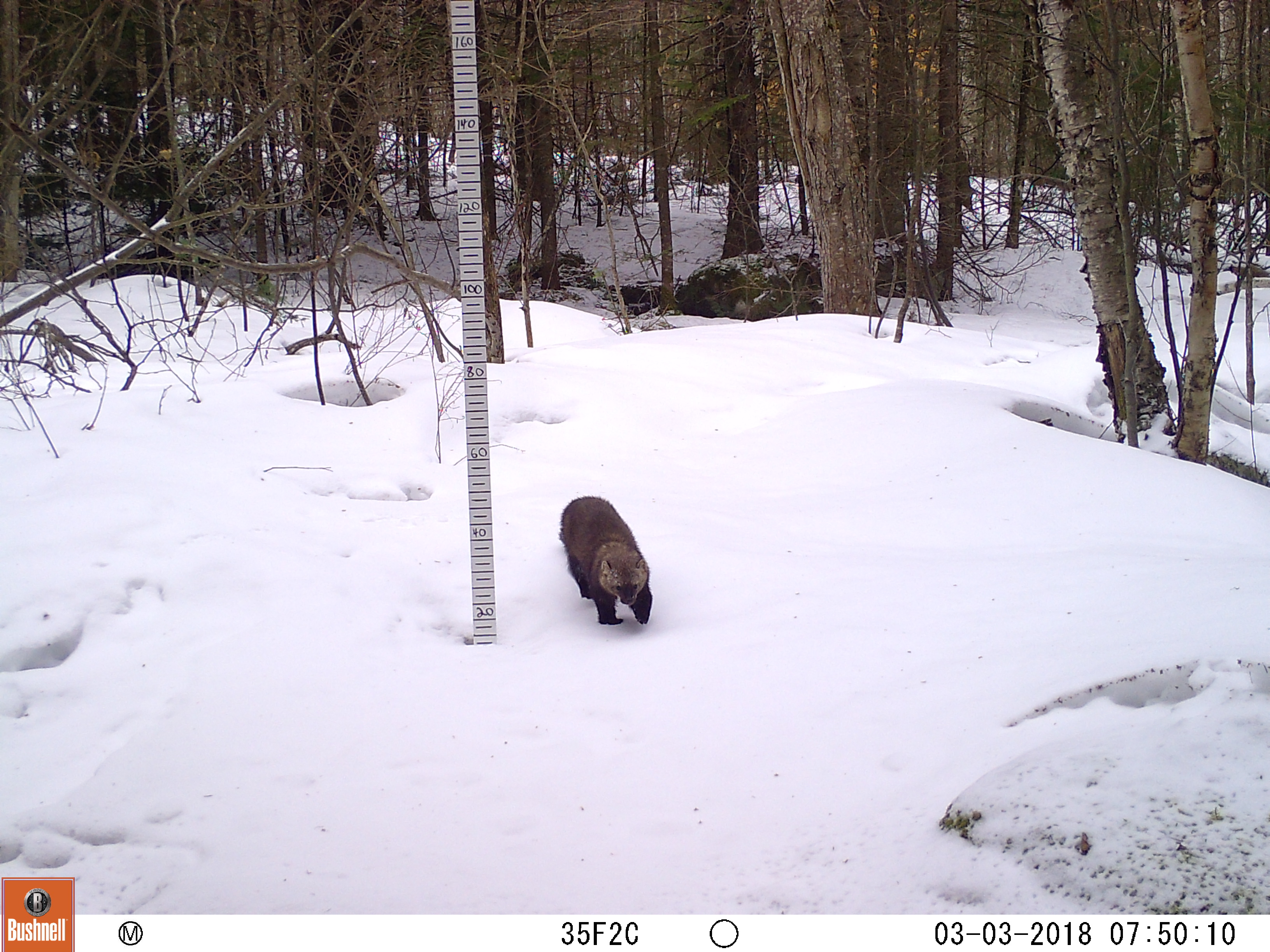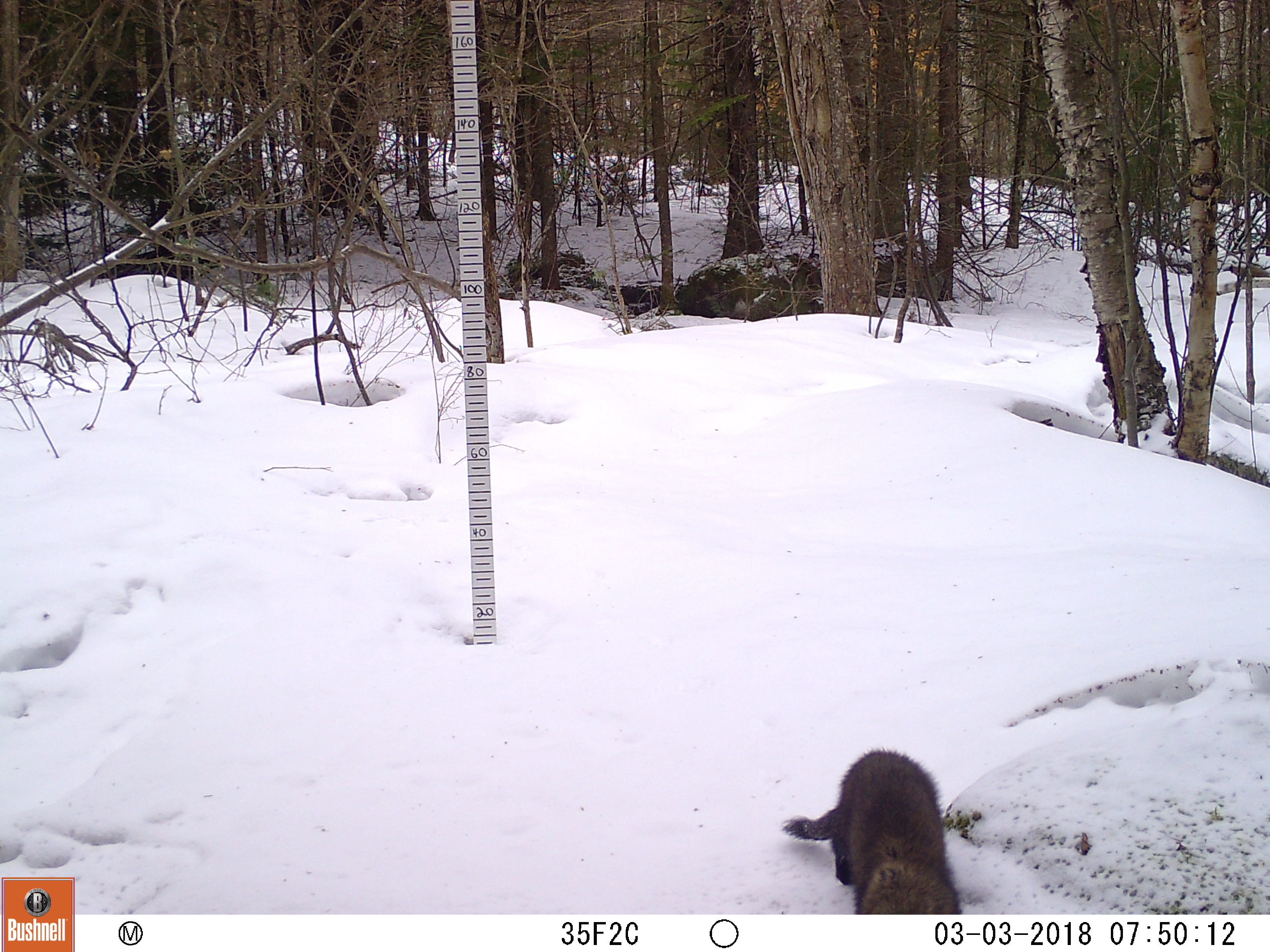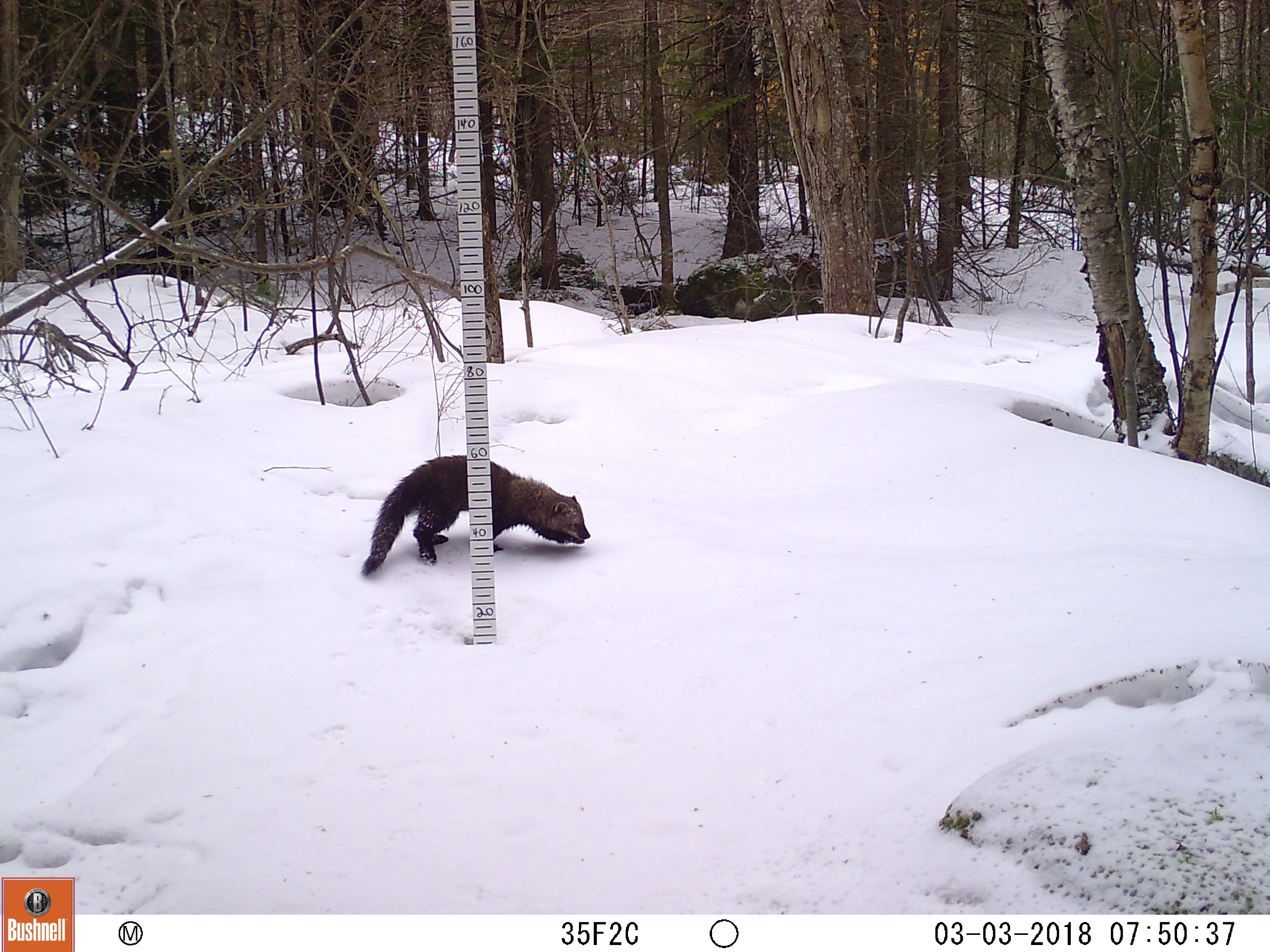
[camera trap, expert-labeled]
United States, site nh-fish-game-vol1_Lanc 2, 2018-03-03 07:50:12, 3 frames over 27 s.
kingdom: Animalia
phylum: Chordata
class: Mammalia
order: Carnivora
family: Mustelidae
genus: Pekania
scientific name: Pekania pennanti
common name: fisher